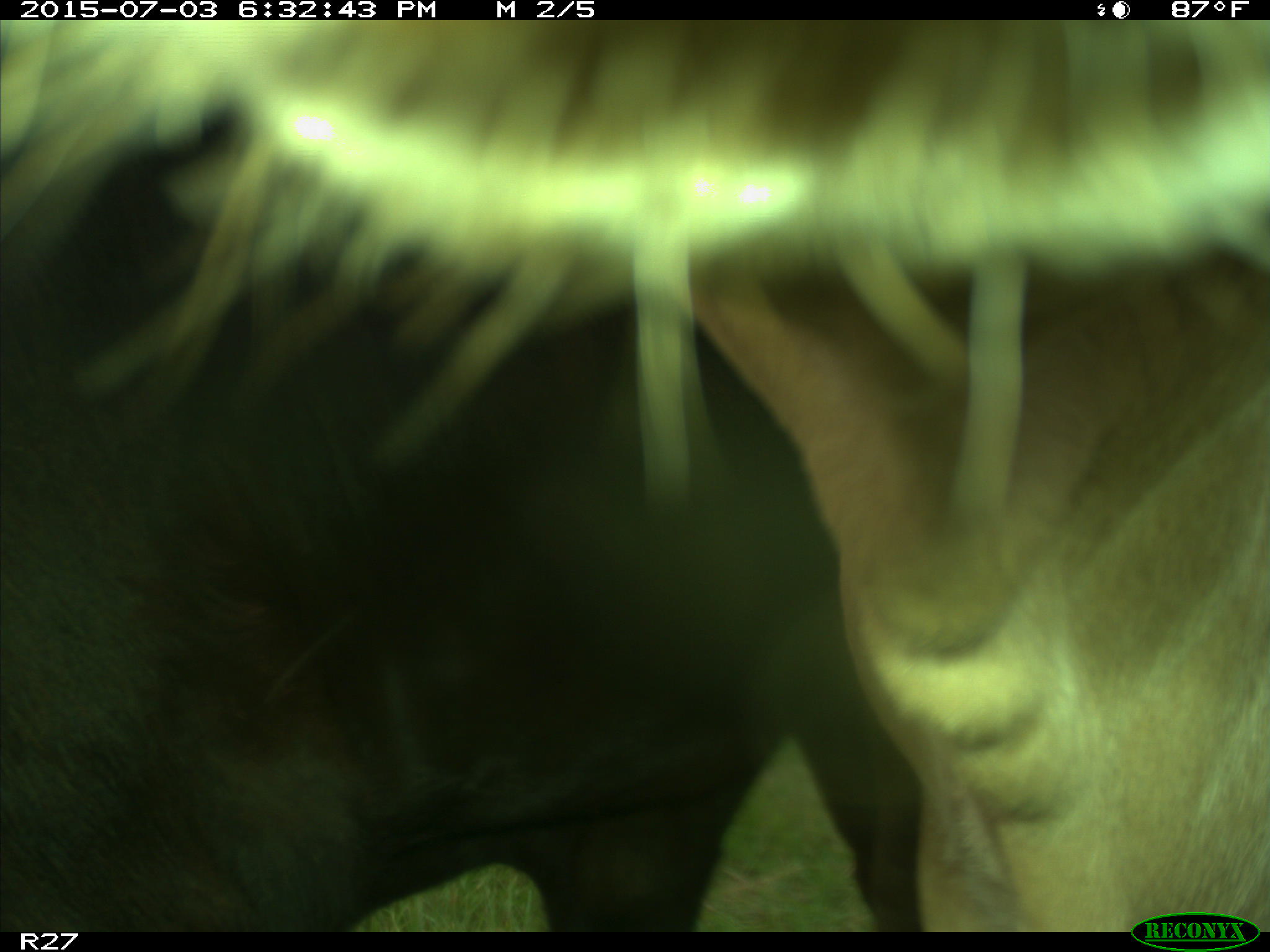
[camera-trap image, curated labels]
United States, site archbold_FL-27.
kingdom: Animalia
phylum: Chordata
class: Mammalia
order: Artiodactyla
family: Bovidae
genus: Bos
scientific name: Bos taurus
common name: domestic cow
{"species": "Bos taurus (domestic cow)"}